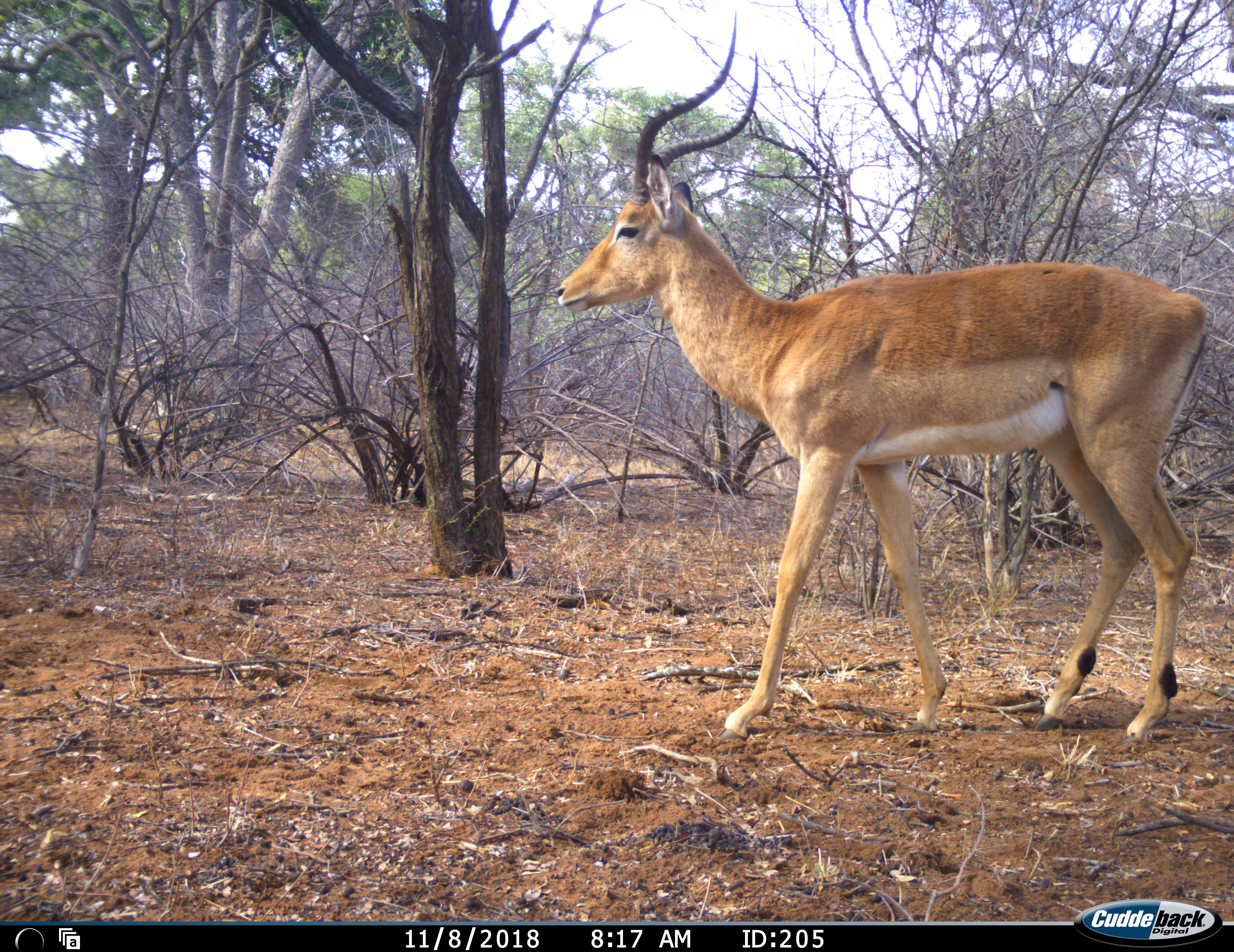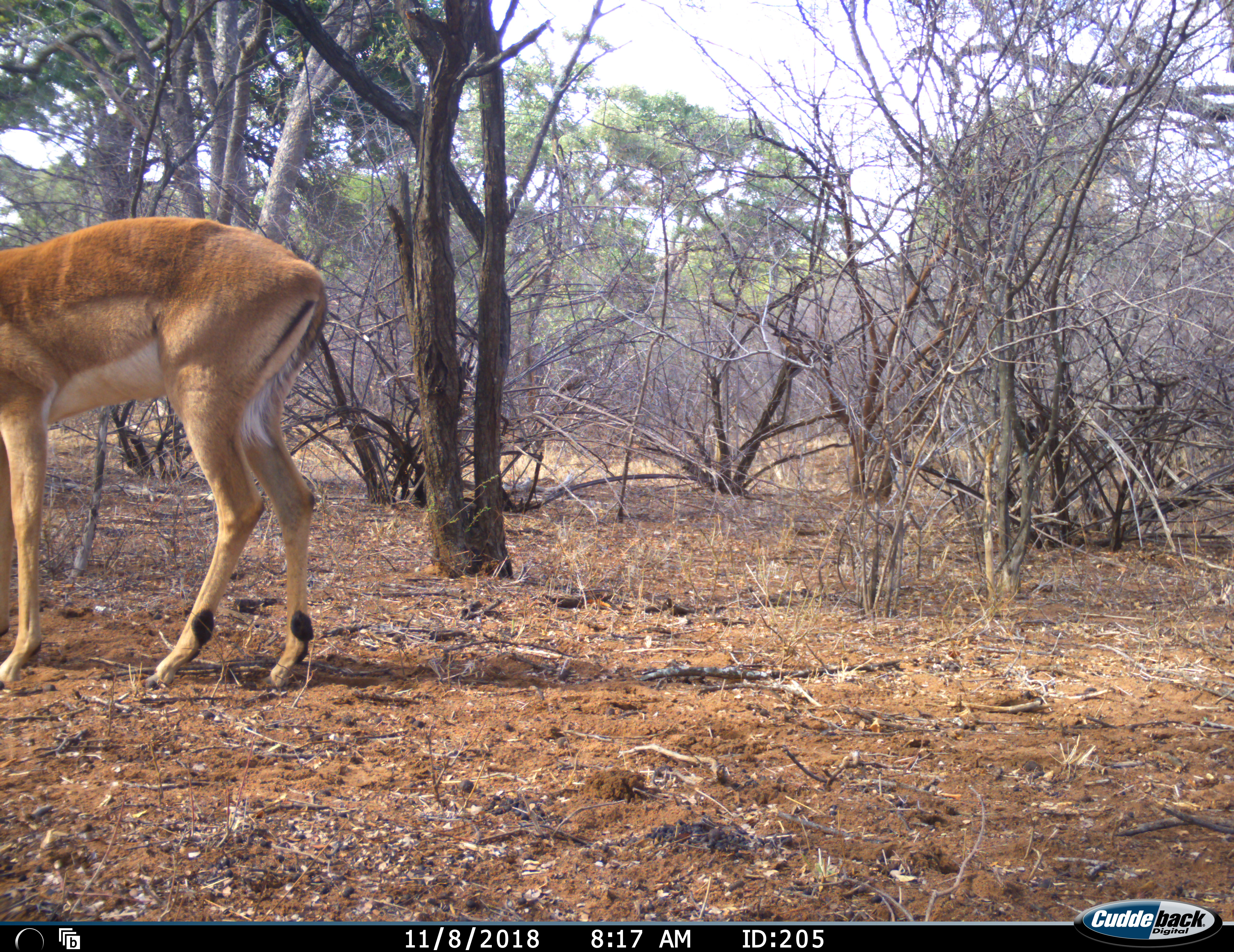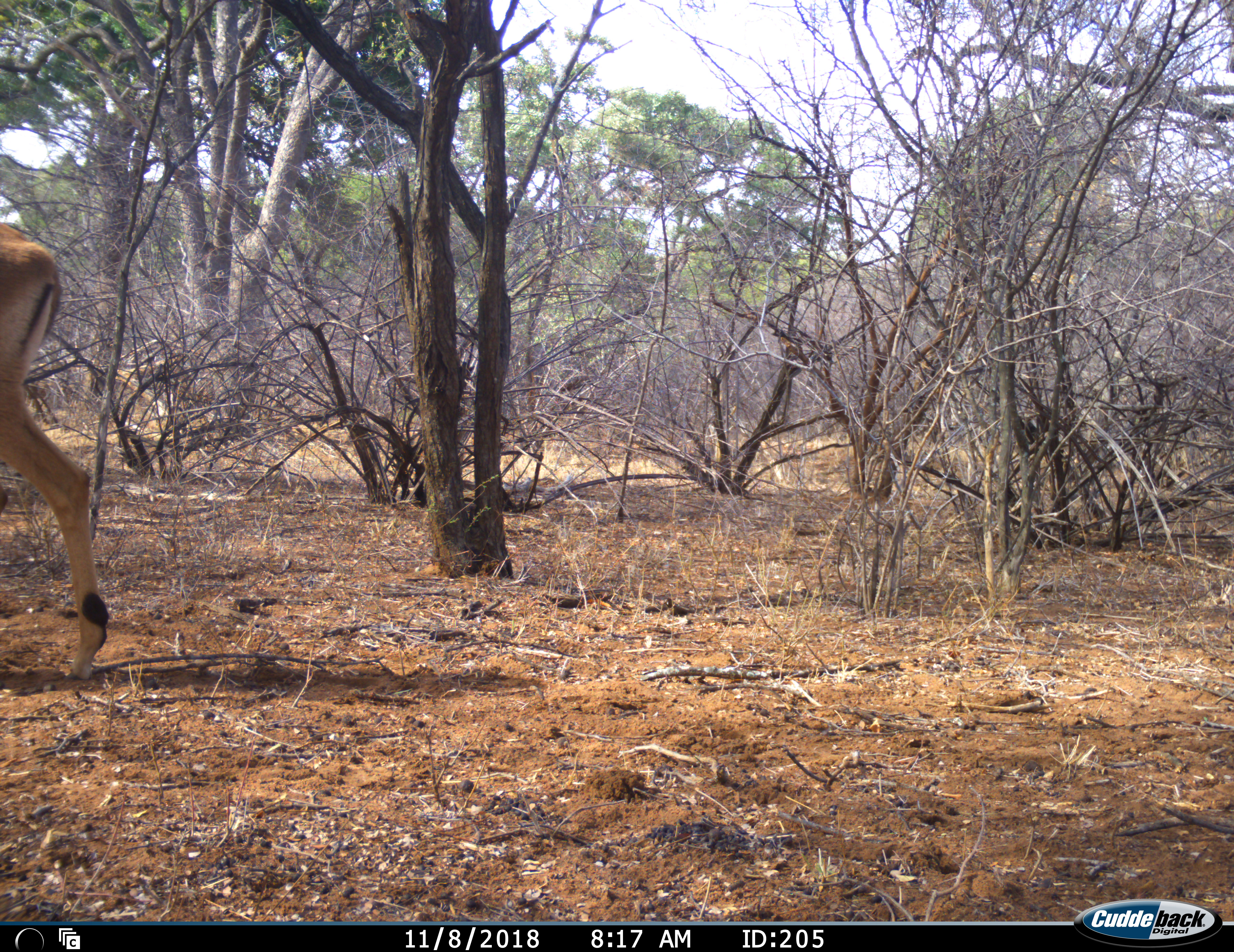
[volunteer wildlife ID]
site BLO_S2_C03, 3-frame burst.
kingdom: Animalia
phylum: Chordata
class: Mammalia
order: Artiodactyla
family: Bovidae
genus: Aepyceros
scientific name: Aepyceros melampus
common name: impala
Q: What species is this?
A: Impala (Aepyceros melampus).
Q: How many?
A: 1.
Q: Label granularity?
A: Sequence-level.